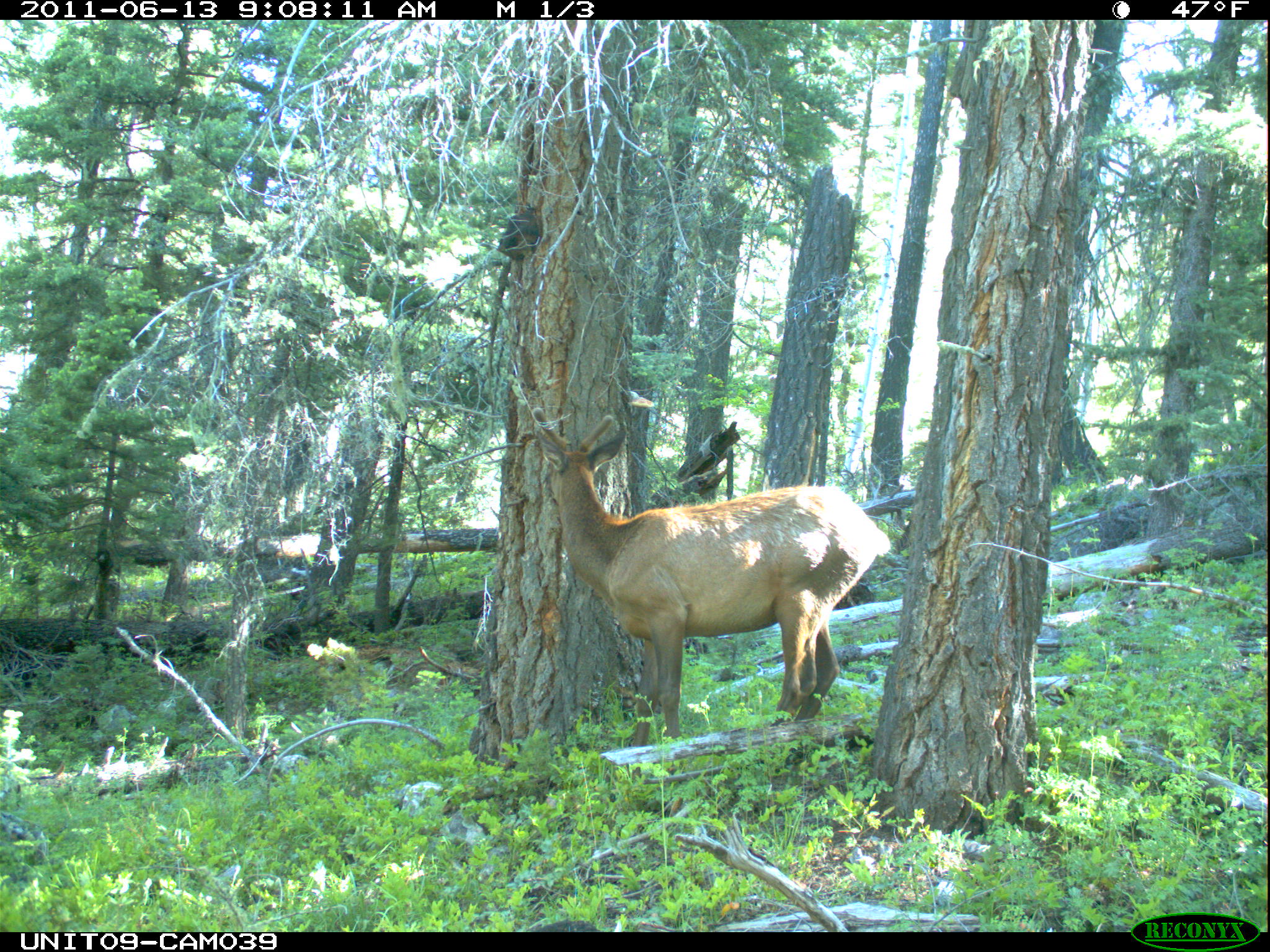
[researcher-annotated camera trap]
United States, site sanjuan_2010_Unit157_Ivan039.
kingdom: Animalia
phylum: Chordata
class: Mammalia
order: Artiodactyla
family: Cervidae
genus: Cervus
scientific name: Cervus elaphus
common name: red deer